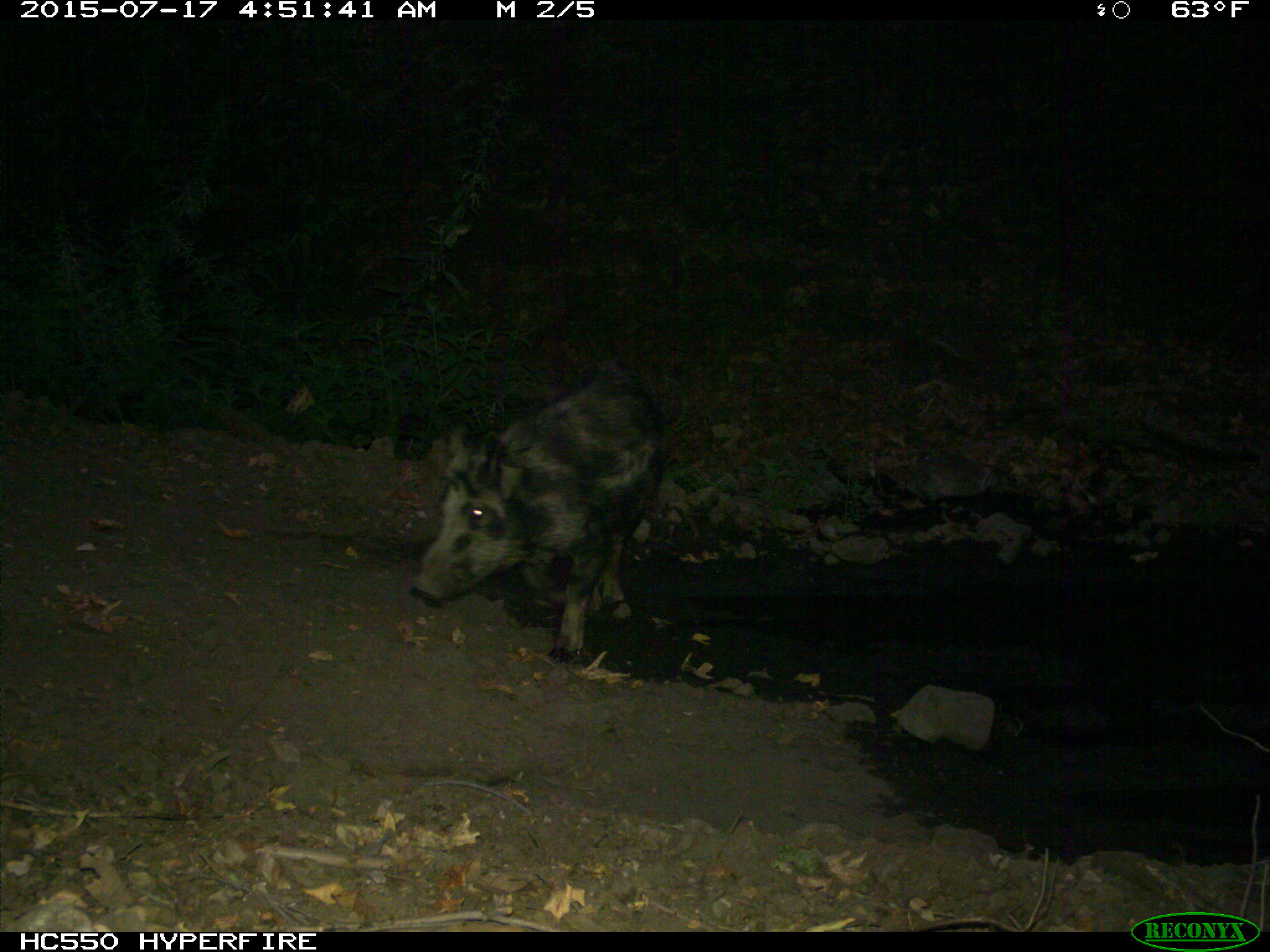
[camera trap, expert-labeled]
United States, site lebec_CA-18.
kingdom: Animalia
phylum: Chordata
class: Mammalia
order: Artiodactyla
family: Suidae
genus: Sus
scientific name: Sus scrofa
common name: wild boar